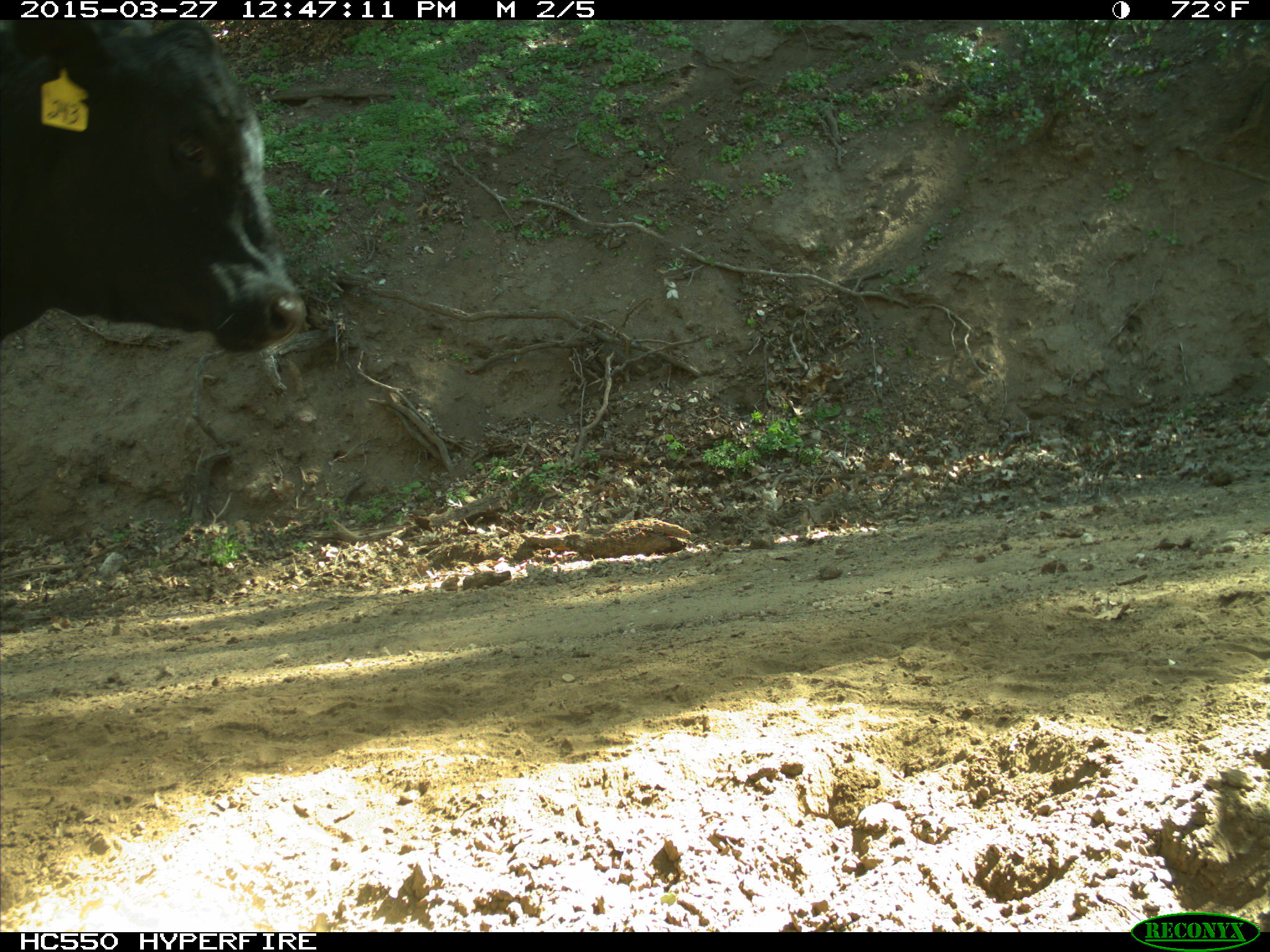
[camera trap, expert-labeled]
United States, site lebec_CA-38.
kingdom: Animalia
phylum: Chordata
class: Mammalia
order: Artiodactyla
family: Bovidae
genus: Bos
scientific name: Bos taurus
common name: domestic cow